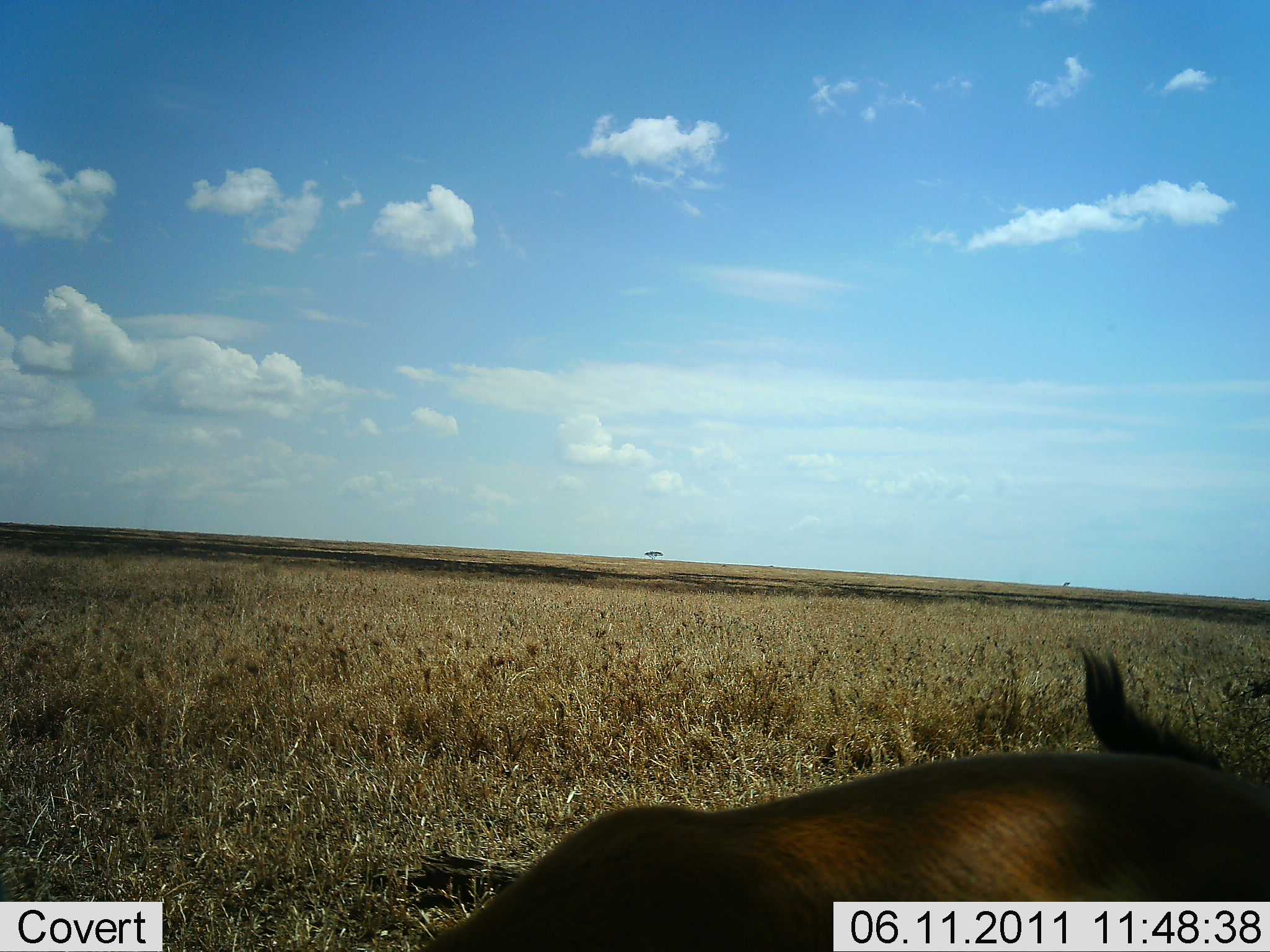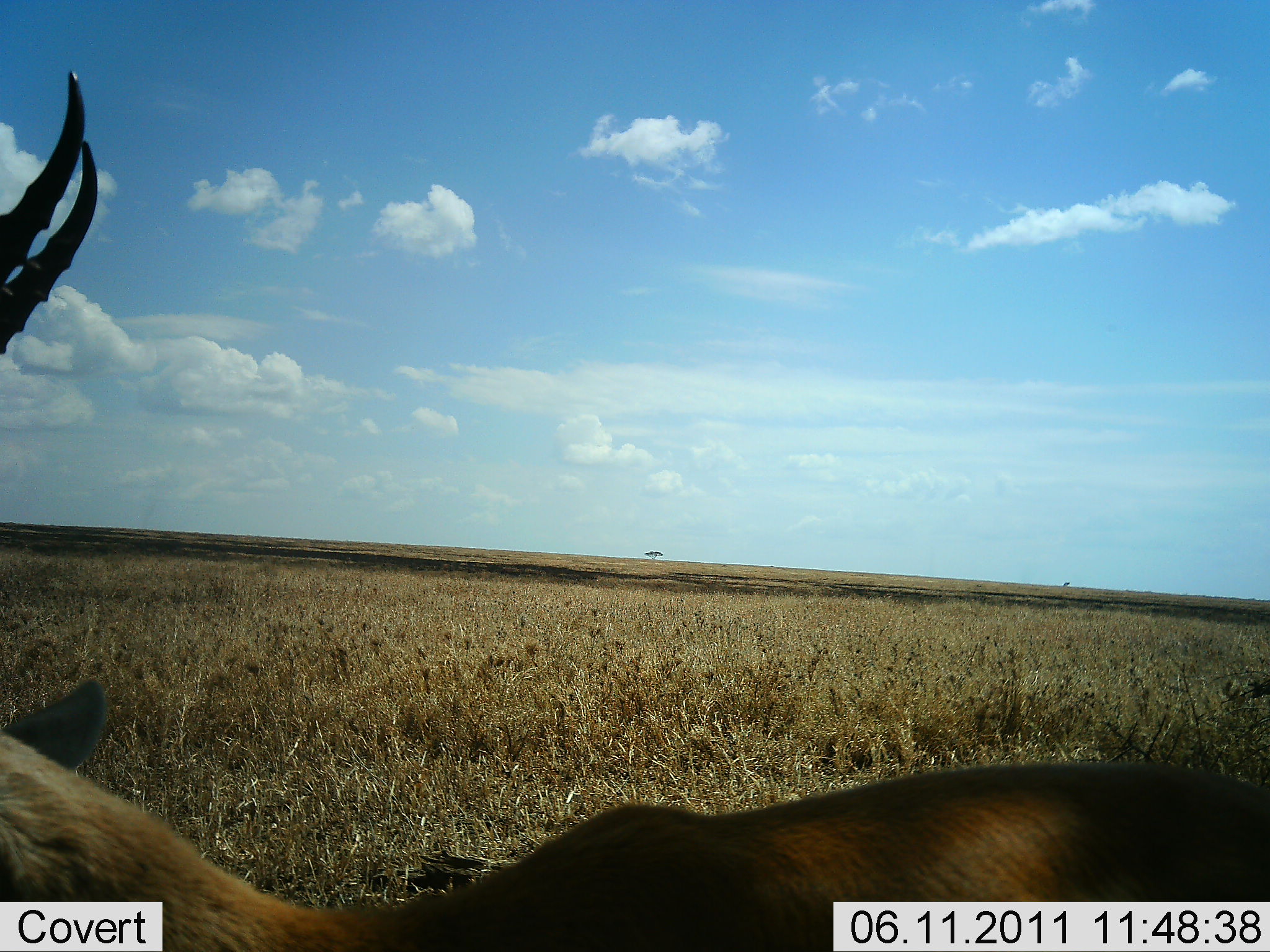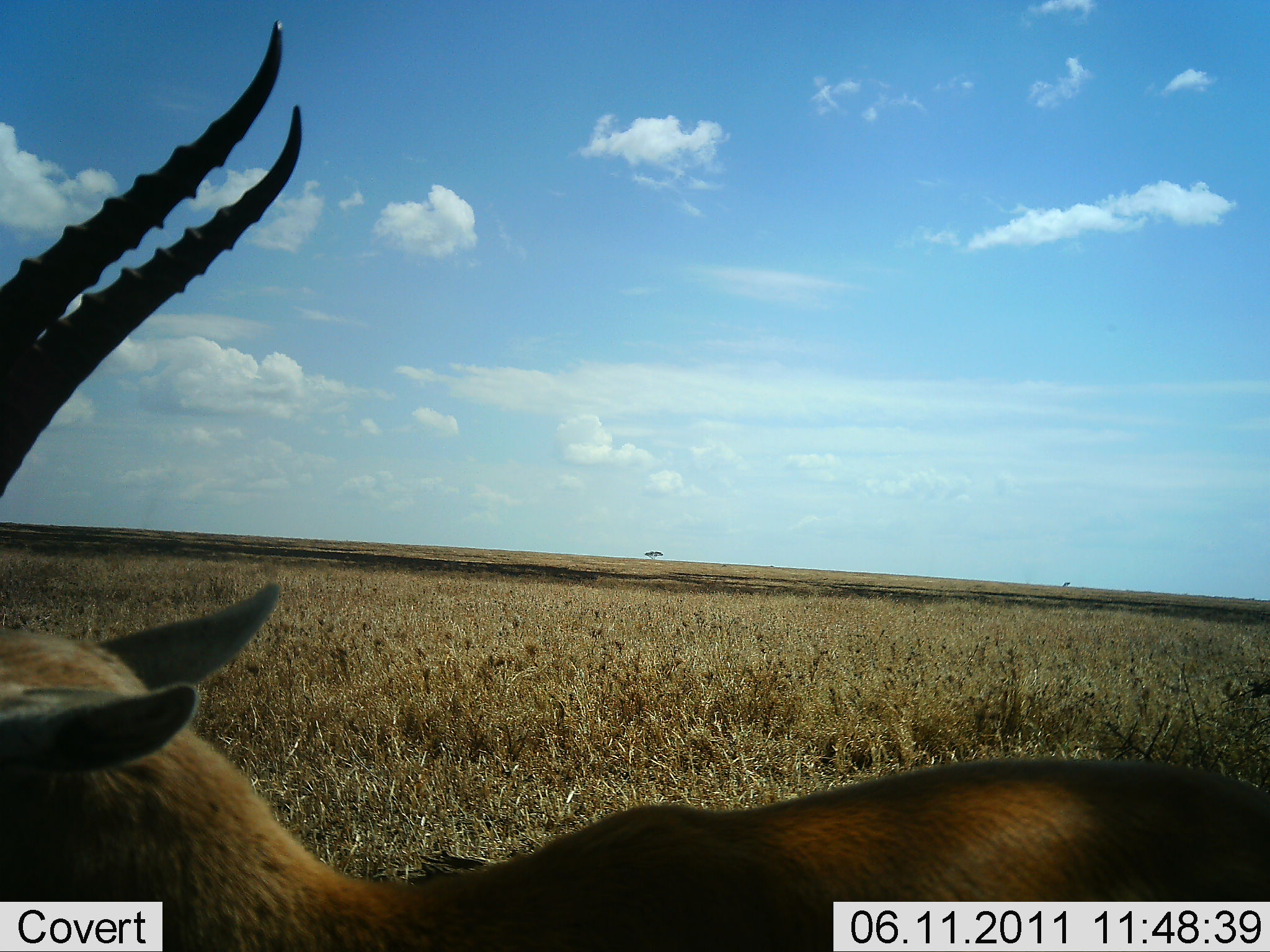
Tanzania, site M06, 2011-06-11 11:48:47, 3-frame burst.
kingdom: Animalia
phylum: Chordata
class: Mammalia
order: Artiodactyla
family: Bovidae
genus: Eudorcas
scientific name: Eudorcas thomsonii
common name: thomson's gazelle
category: gazellethomsons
Gazellethomsons (thomson's gazelle) (Eudorcas thomsonii), count 1. Behavior (volunteer vote fractions): standing 89%, resting 11%, moving 0%, interacting 0%. Young present (vote fraction): 0%. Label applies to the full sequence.